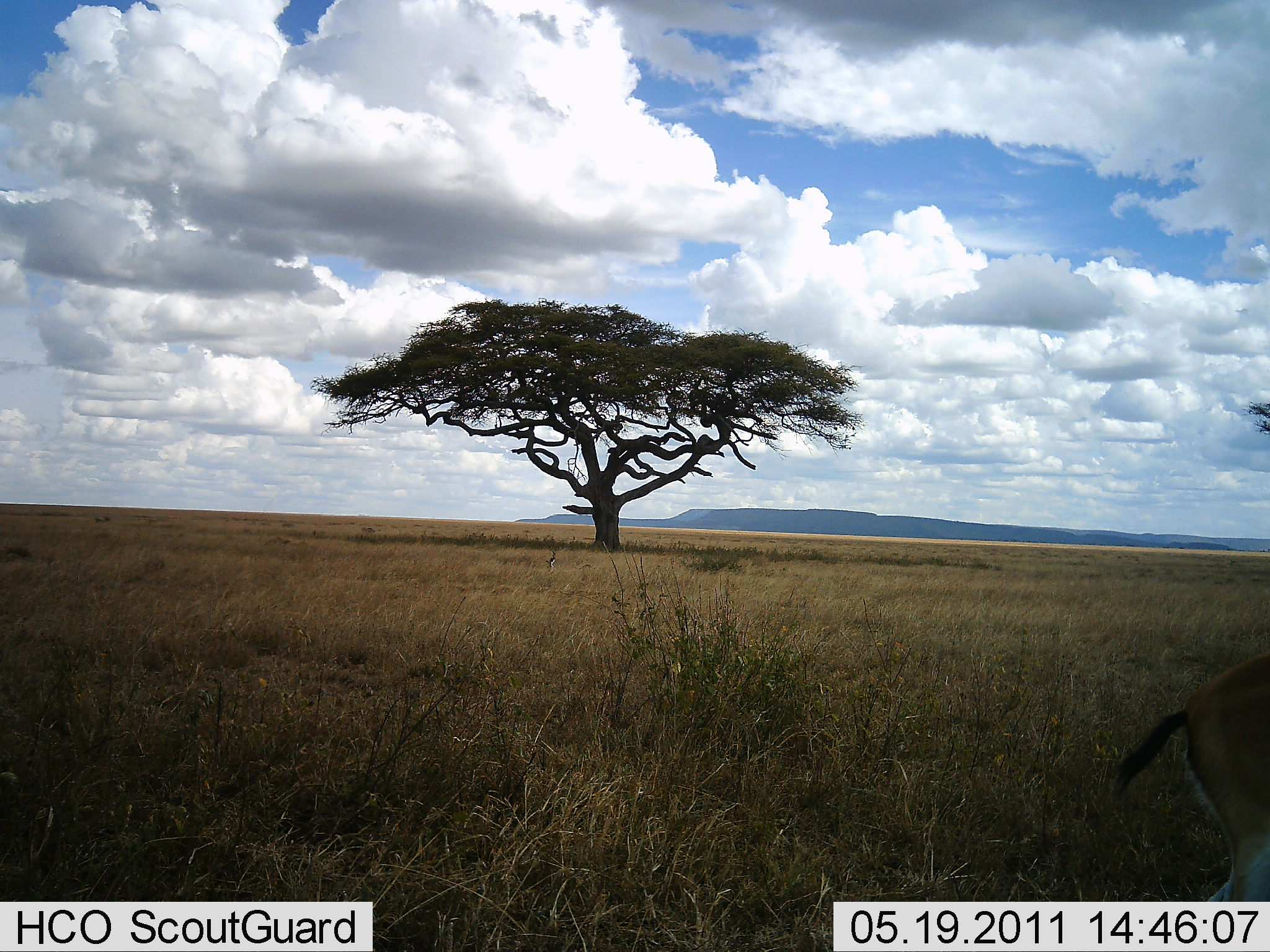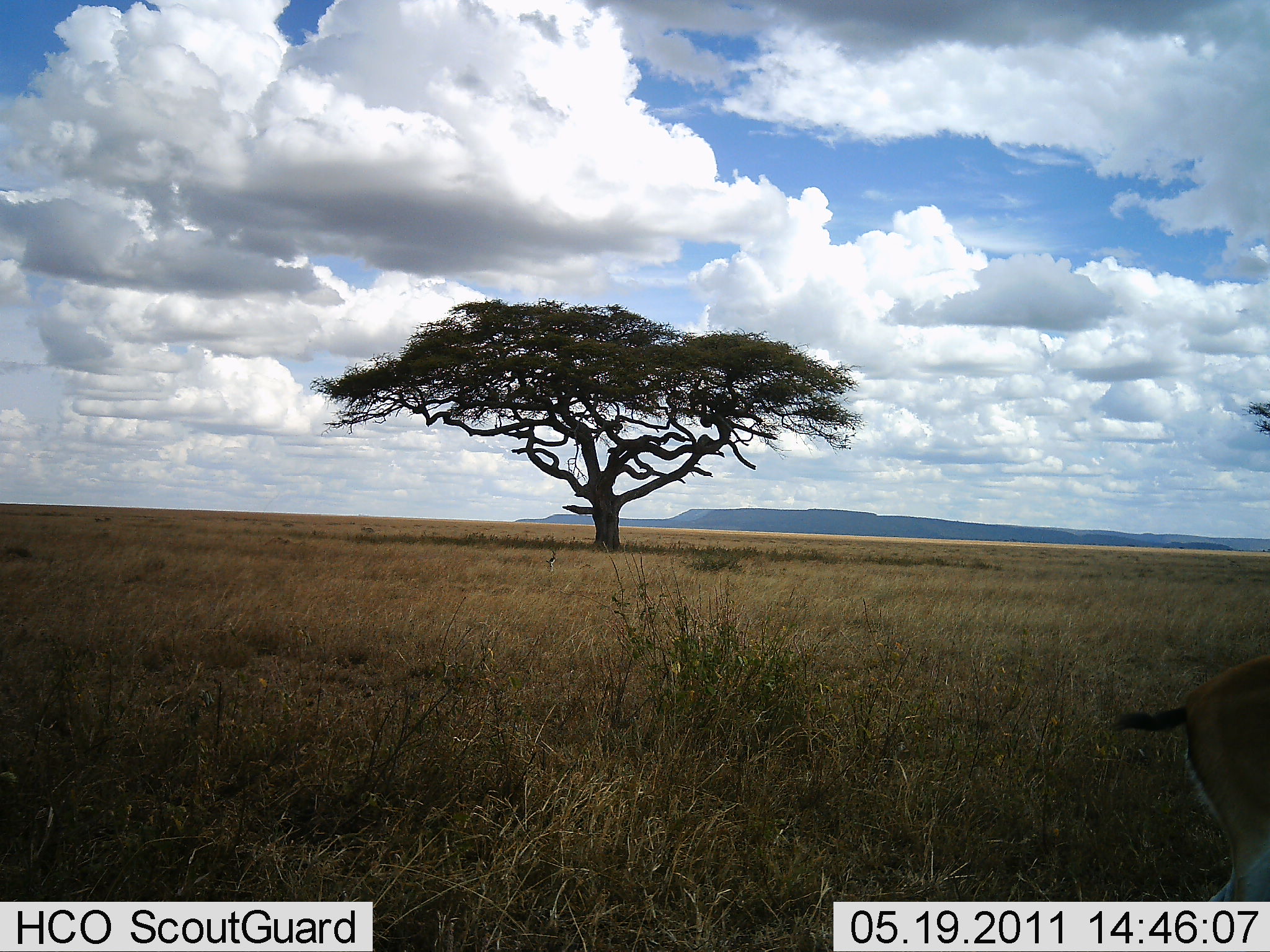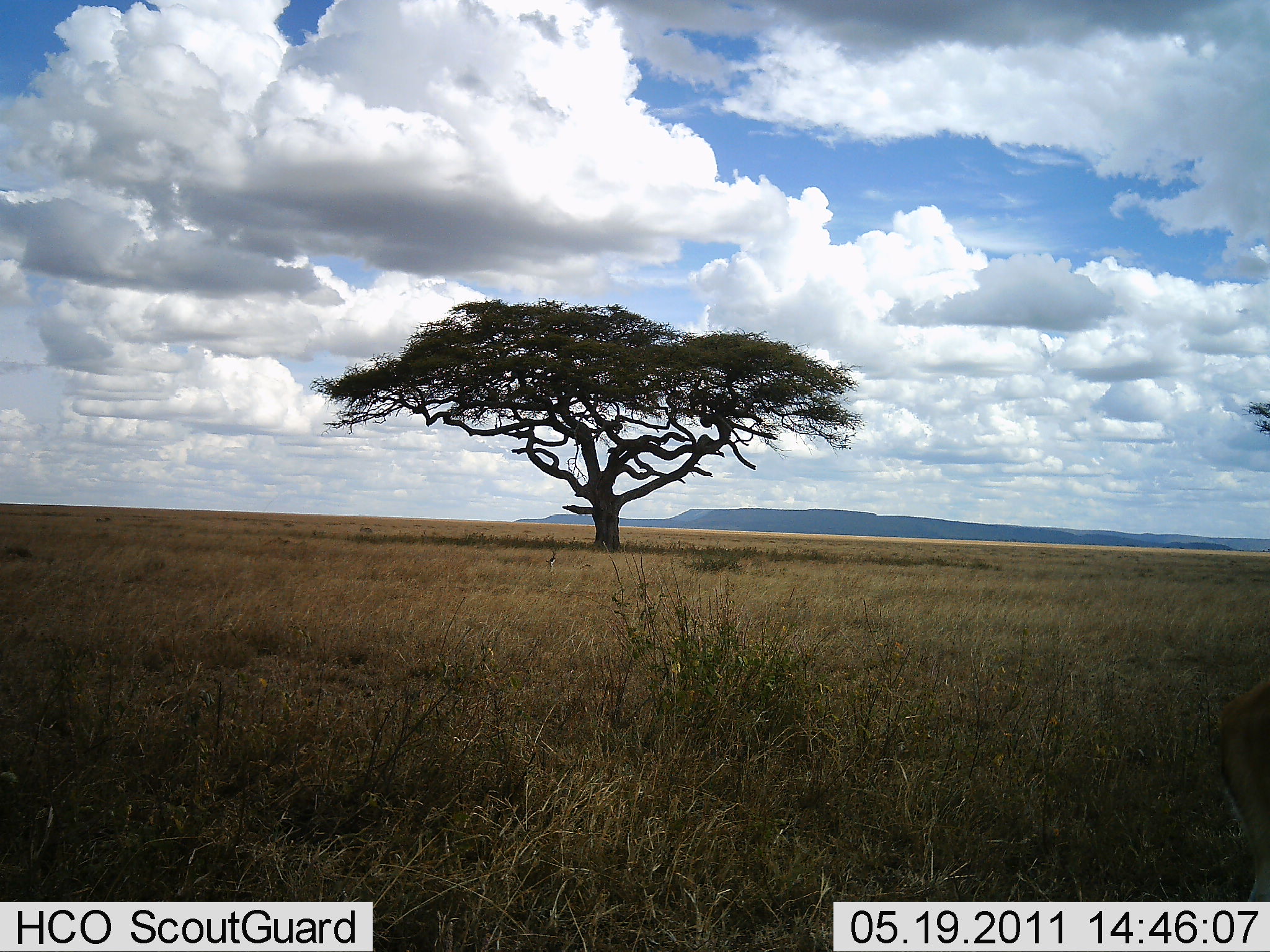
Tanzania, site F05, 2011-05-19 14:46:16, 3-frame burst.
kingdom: Animalia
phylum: Chordata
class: Mammalia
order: Artiodactyla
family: Bovidae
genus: Eudorcas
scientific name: Eudorcas thomsonii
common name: thomson's gazelle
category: gazellethomsons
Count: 1.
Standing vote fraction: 30%.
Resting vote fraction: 0%.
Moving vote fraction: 70%.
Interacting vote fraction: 0%.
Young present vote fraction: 0%.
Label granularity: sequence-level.